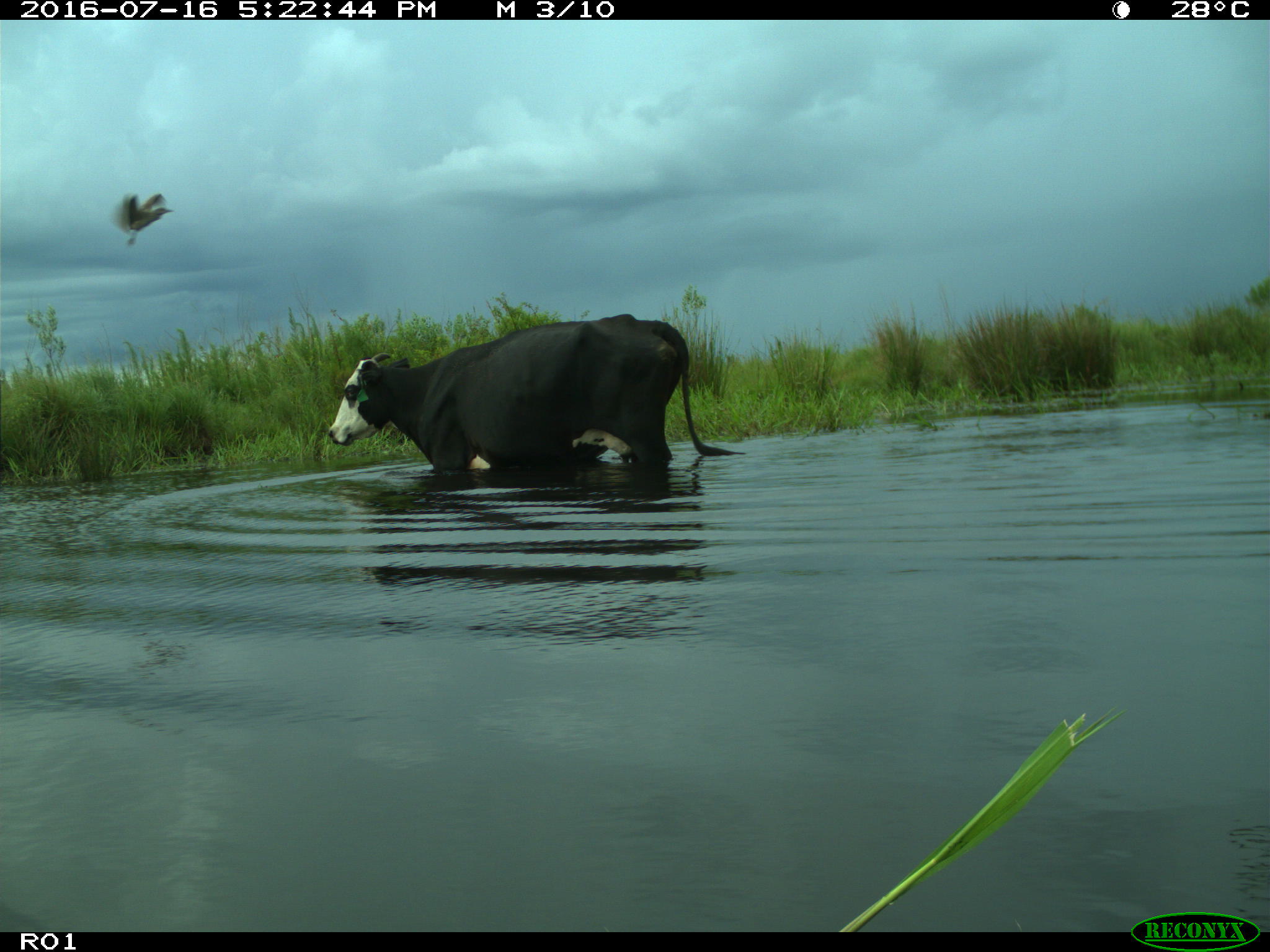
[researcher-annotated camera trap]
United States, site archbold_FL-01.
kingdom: Animalia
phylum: Chordata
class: Mammalia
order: Artiodactyla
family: Bovidae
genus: Bos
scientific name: Bos taurus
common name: domestic cow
Bos taurus (domestic cow).